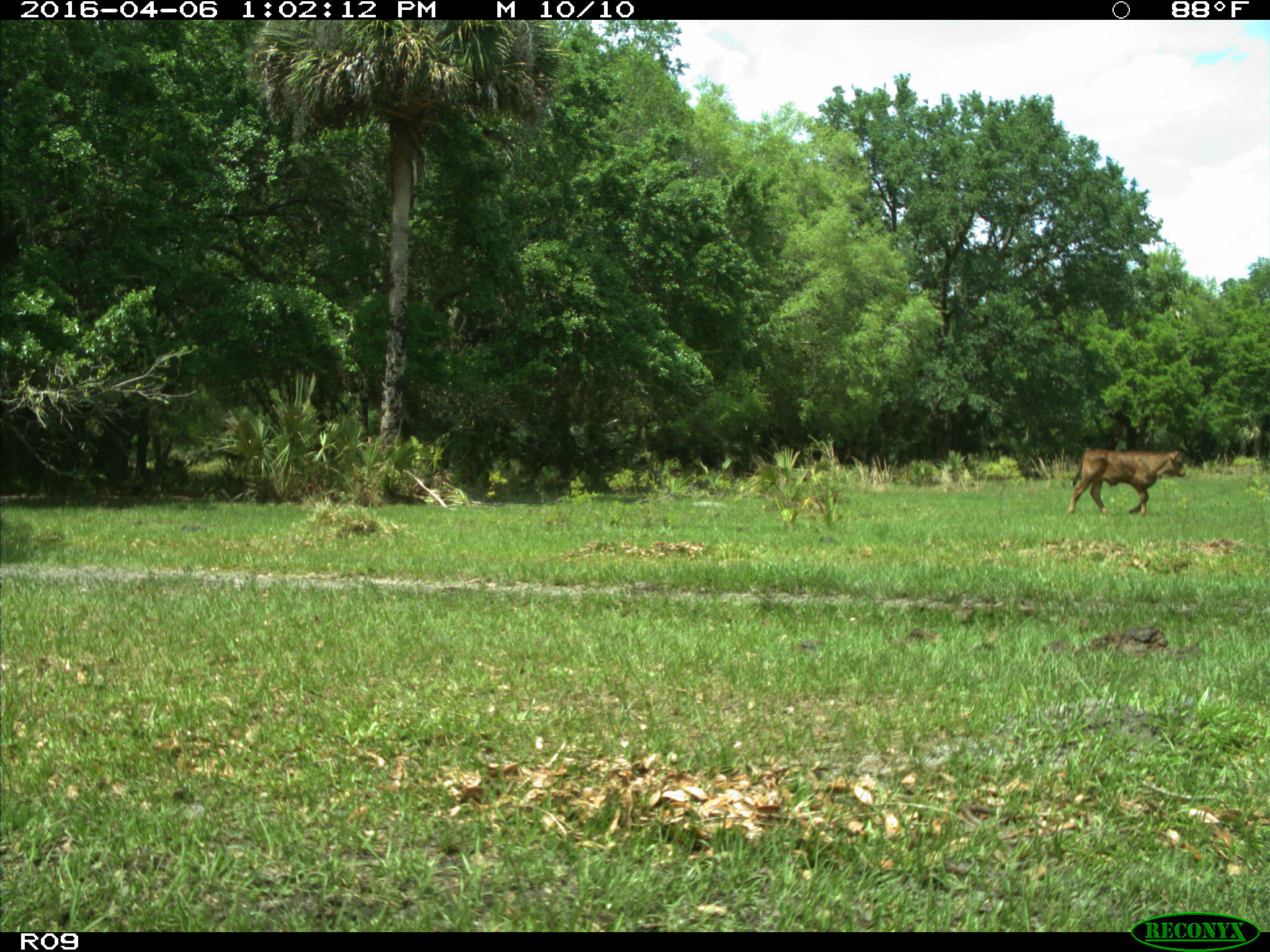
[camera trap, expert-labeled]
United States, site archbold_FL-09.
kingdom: Animalia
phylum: Chordata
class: Mammalia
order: Artiodactyla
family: Bovidae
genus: Bos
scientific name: Bos taurus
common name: domestic cow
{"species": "Bos taurus (domestic cow)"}